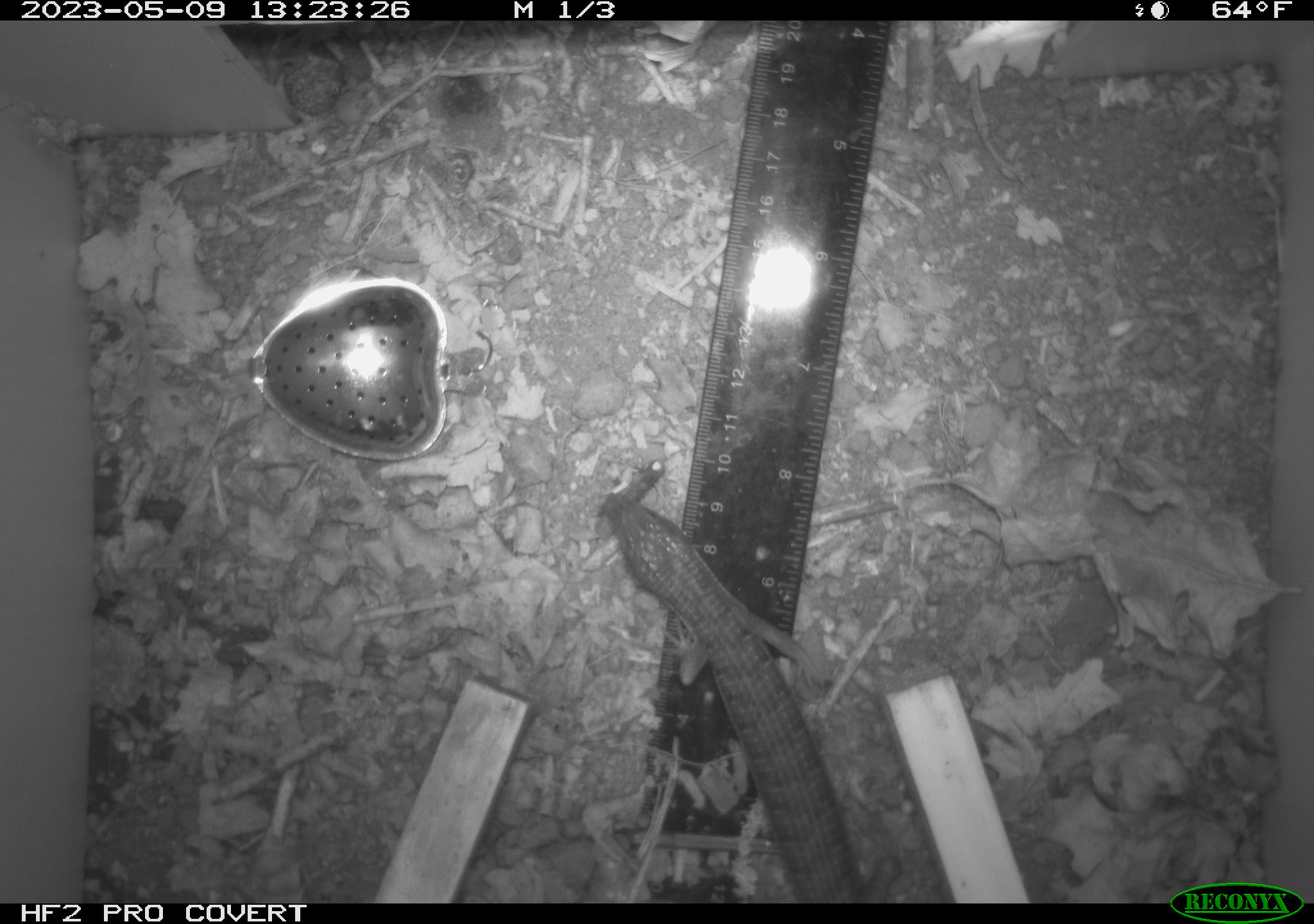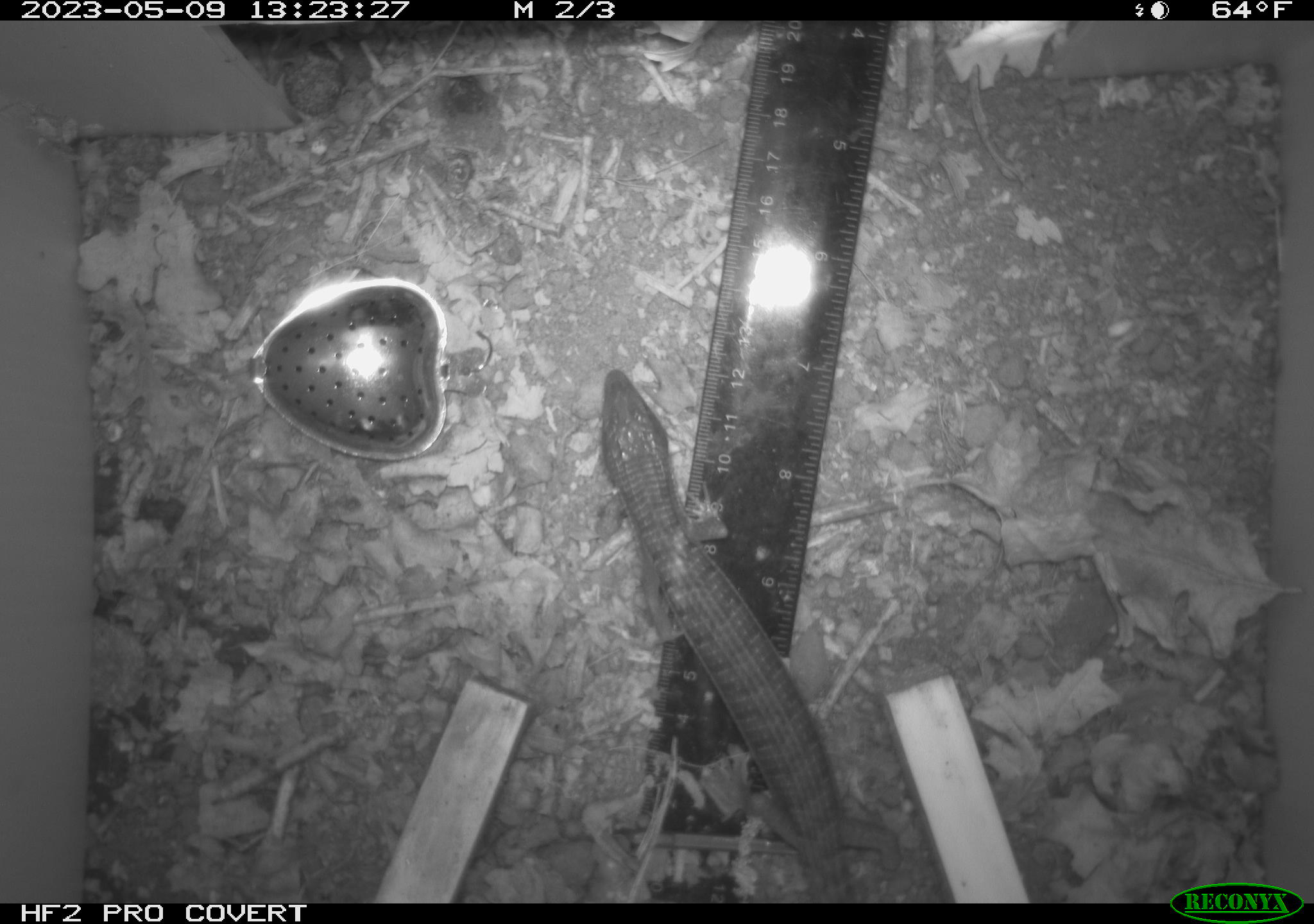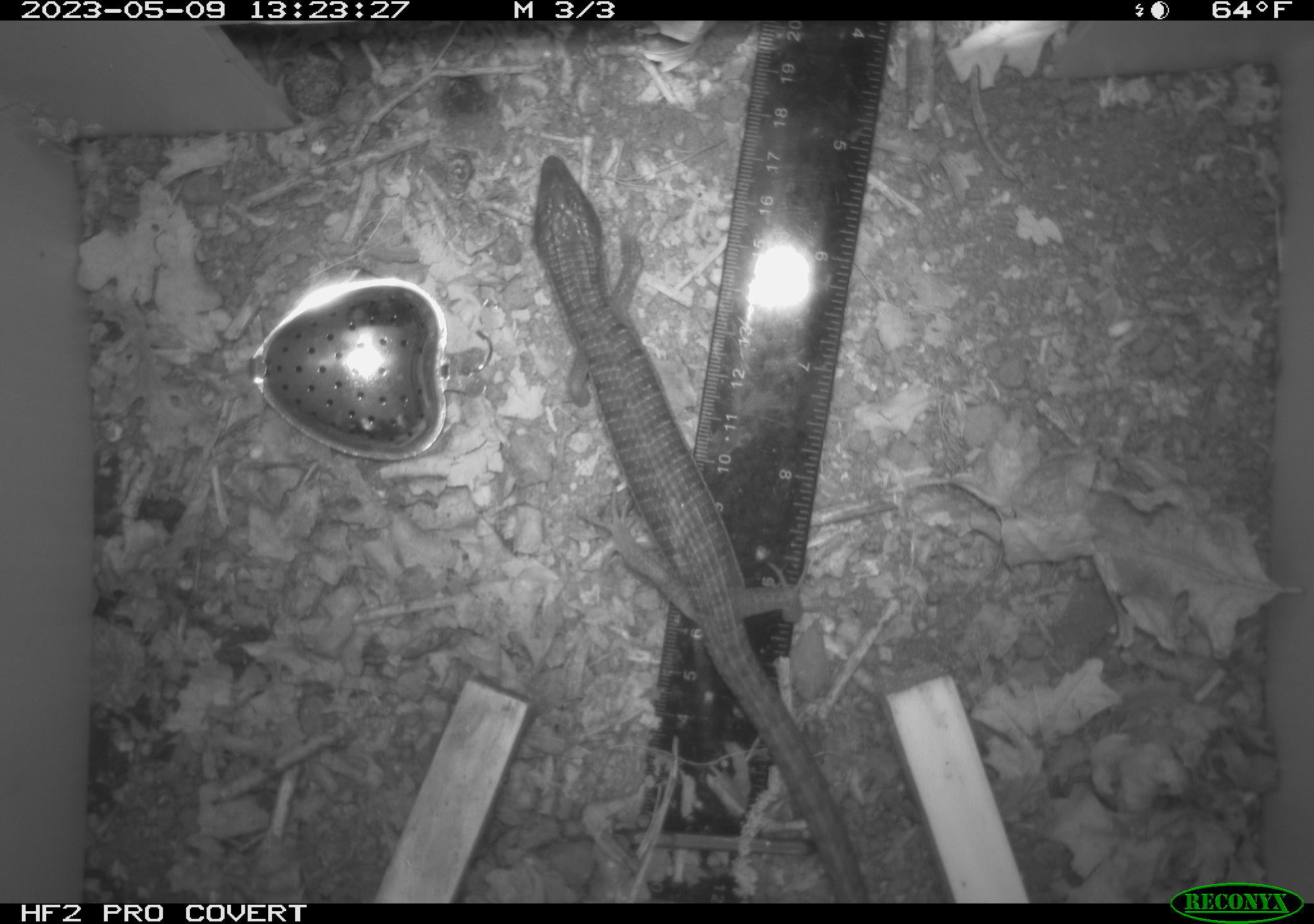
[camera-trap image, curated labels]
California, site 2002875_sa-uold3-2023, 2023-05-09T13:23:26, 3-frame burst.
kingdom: Animalia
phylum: Chordata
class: Reptilia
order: Squamata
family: Anguidae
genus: Elgaria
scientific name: Elgaria multicarinata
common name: southern alligator lizard